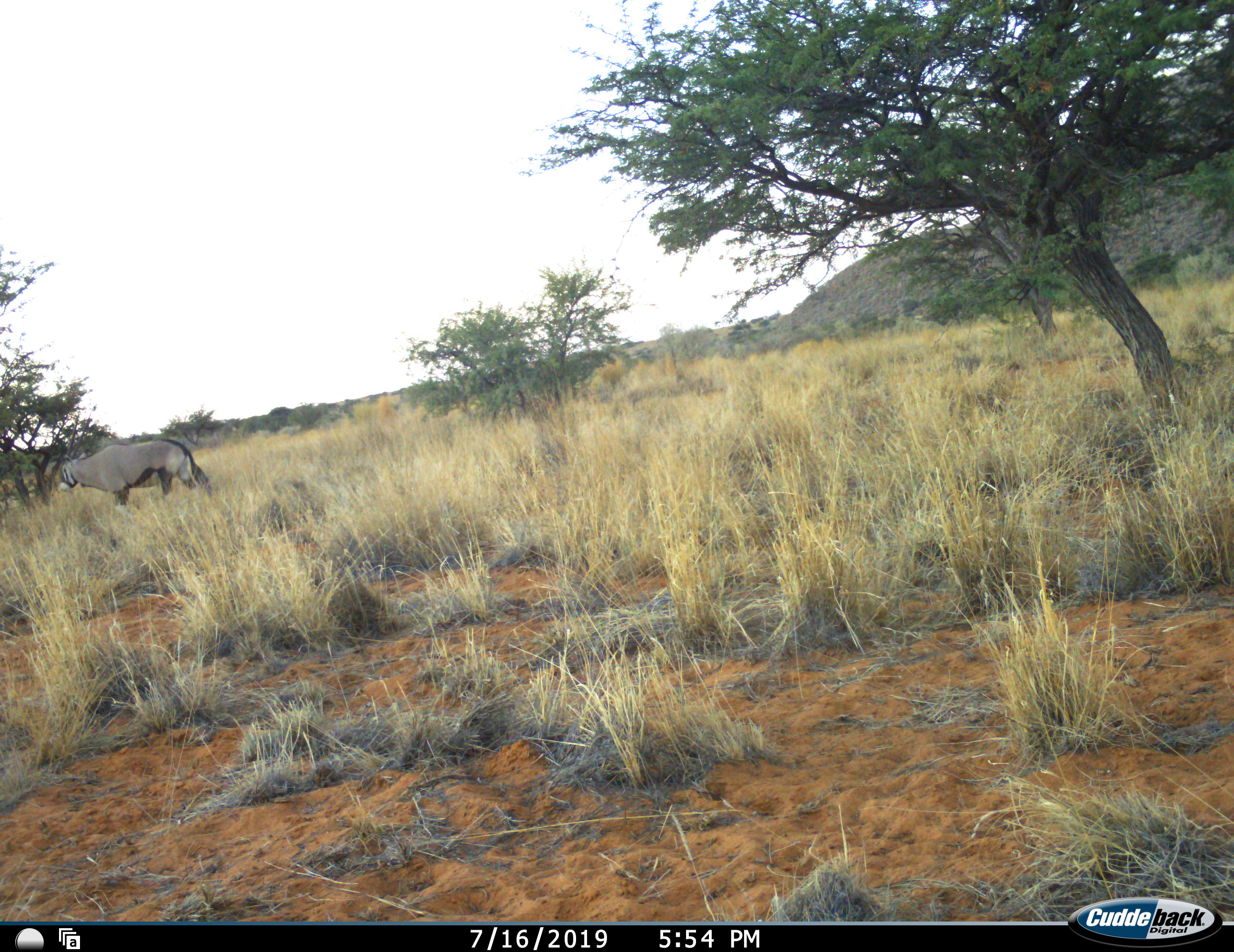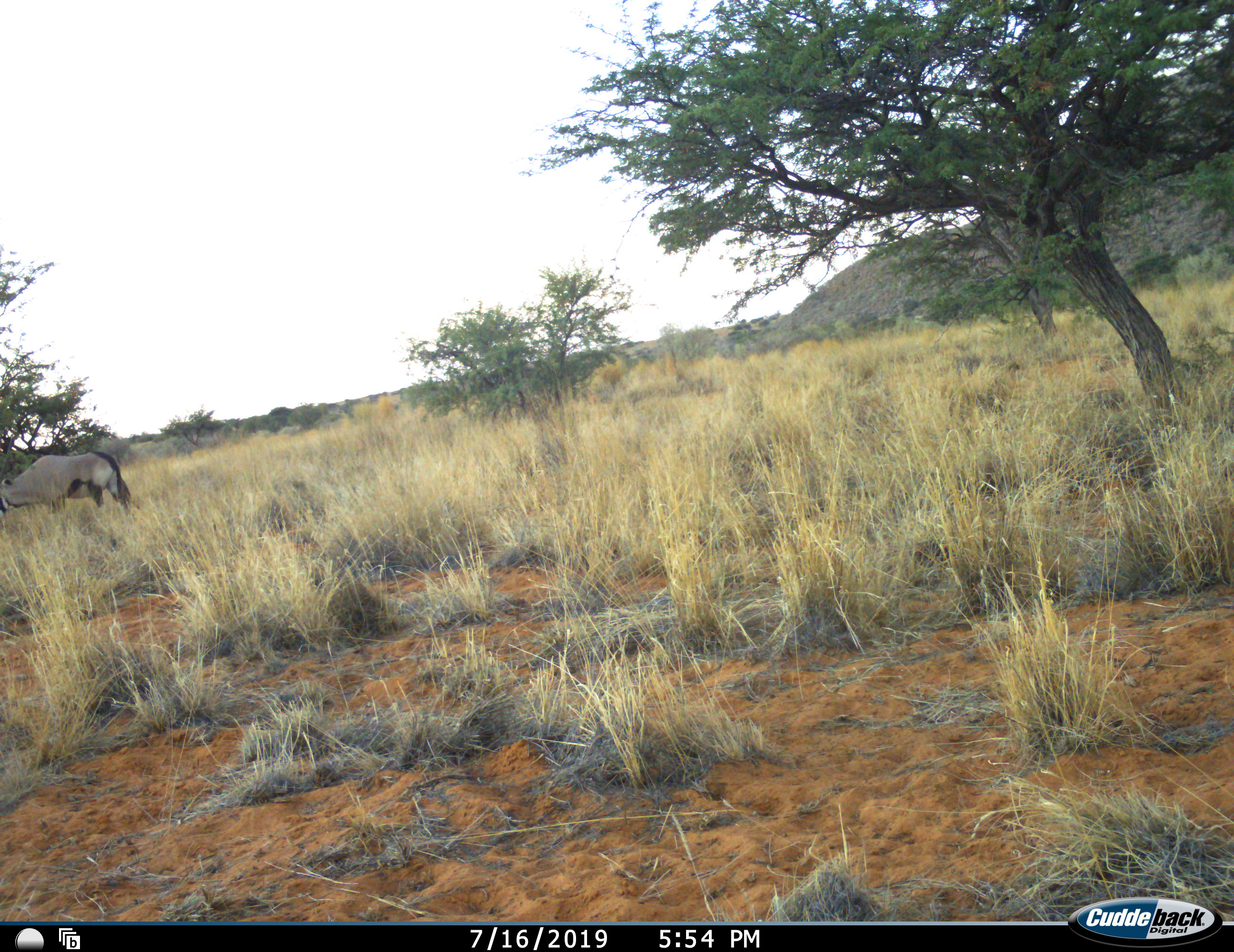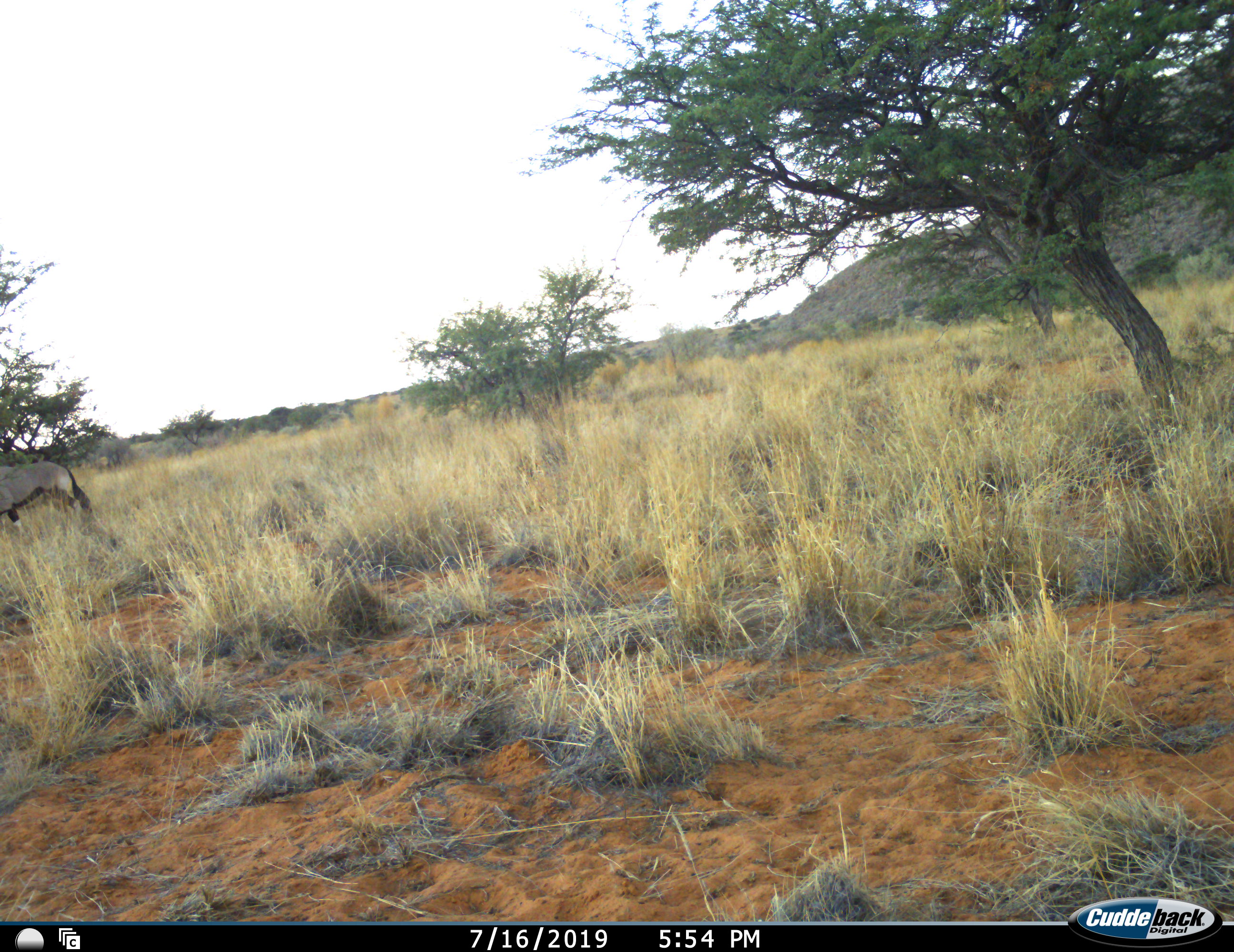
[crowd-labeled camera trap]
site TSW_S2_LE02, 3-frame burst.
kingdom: Animalia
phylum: Chordata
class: Mammalia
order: Artiodactyla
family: Bovidae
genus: Oryx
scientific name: Oryx gazella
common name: gemsbok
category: oryx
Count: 1.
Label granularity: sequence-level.